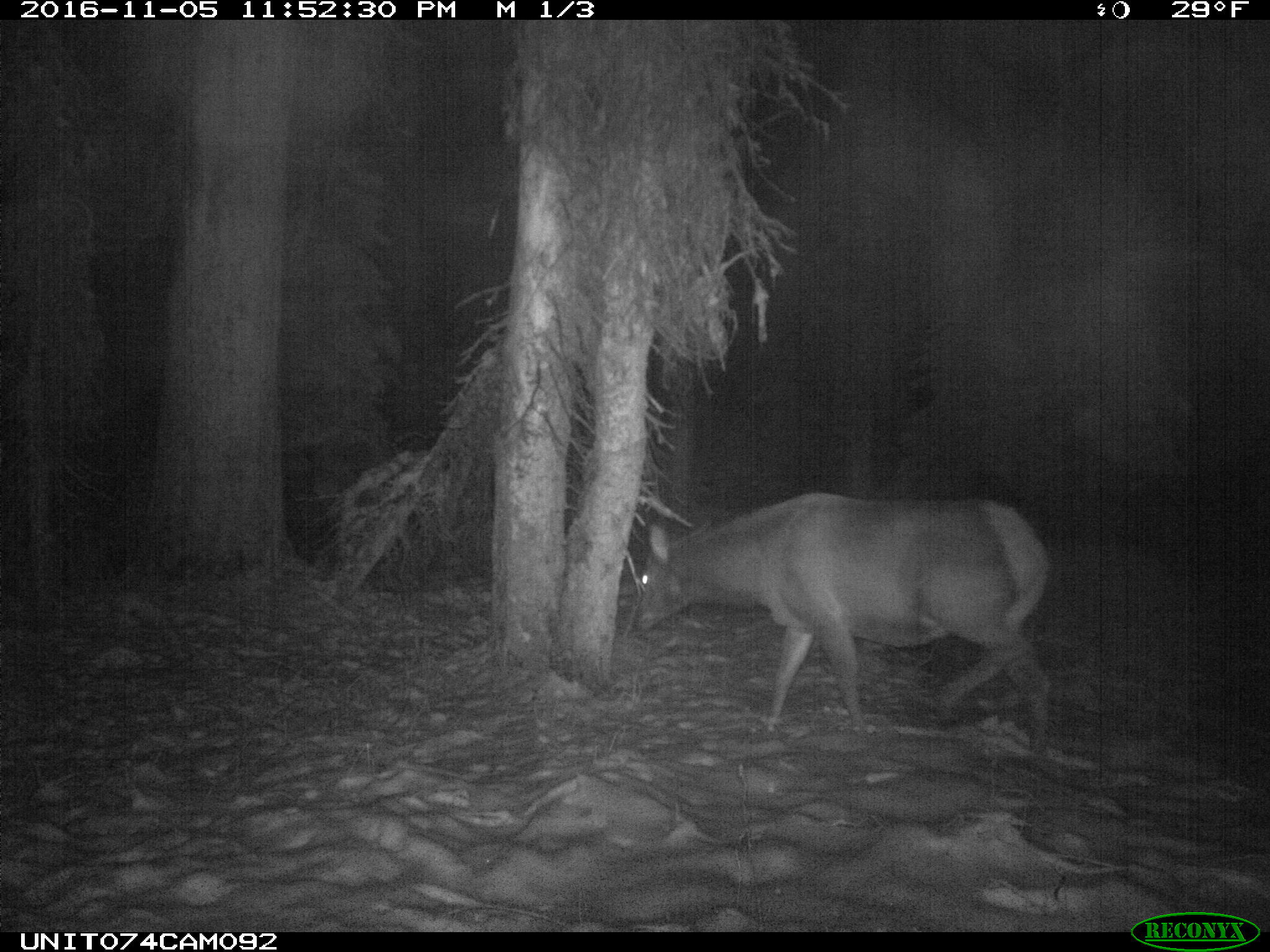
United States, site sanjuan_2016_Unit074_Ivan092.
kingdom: Animalia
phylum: Chordata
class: Mammalia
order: Artiodactyla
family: Cervidae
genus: Cervus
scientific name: Cervus elaphus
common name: red deer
Cervus elaphus (red deer).